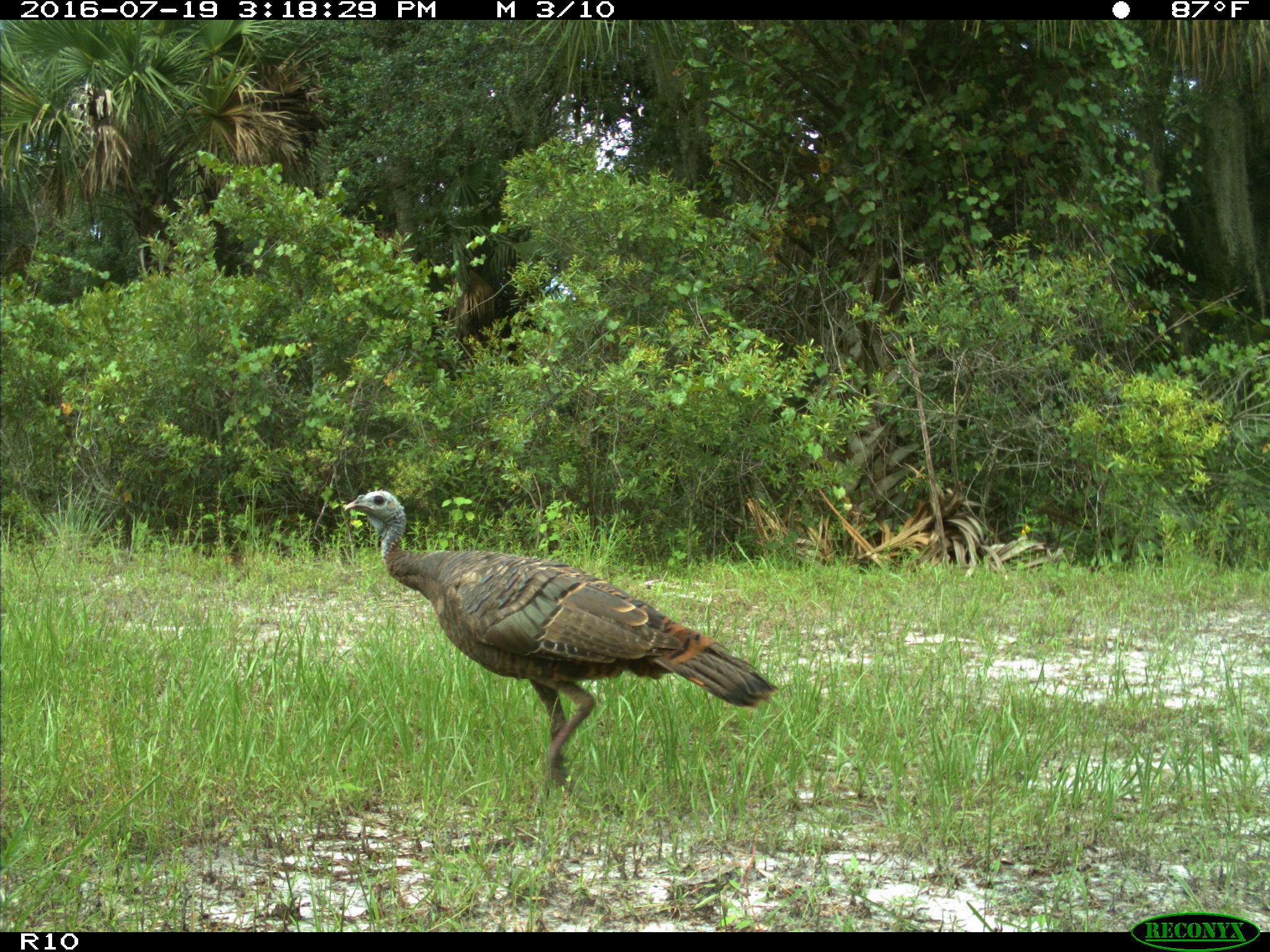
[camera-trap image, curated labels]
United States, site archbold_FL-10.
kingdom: Animalia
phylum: Chordata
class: Aves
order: Galliformes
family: Phasianidae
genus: Meleagris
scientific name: Meleagris gallopavo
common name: wild turkey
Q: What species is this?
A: Meleagris gallopavo (wild turkey).